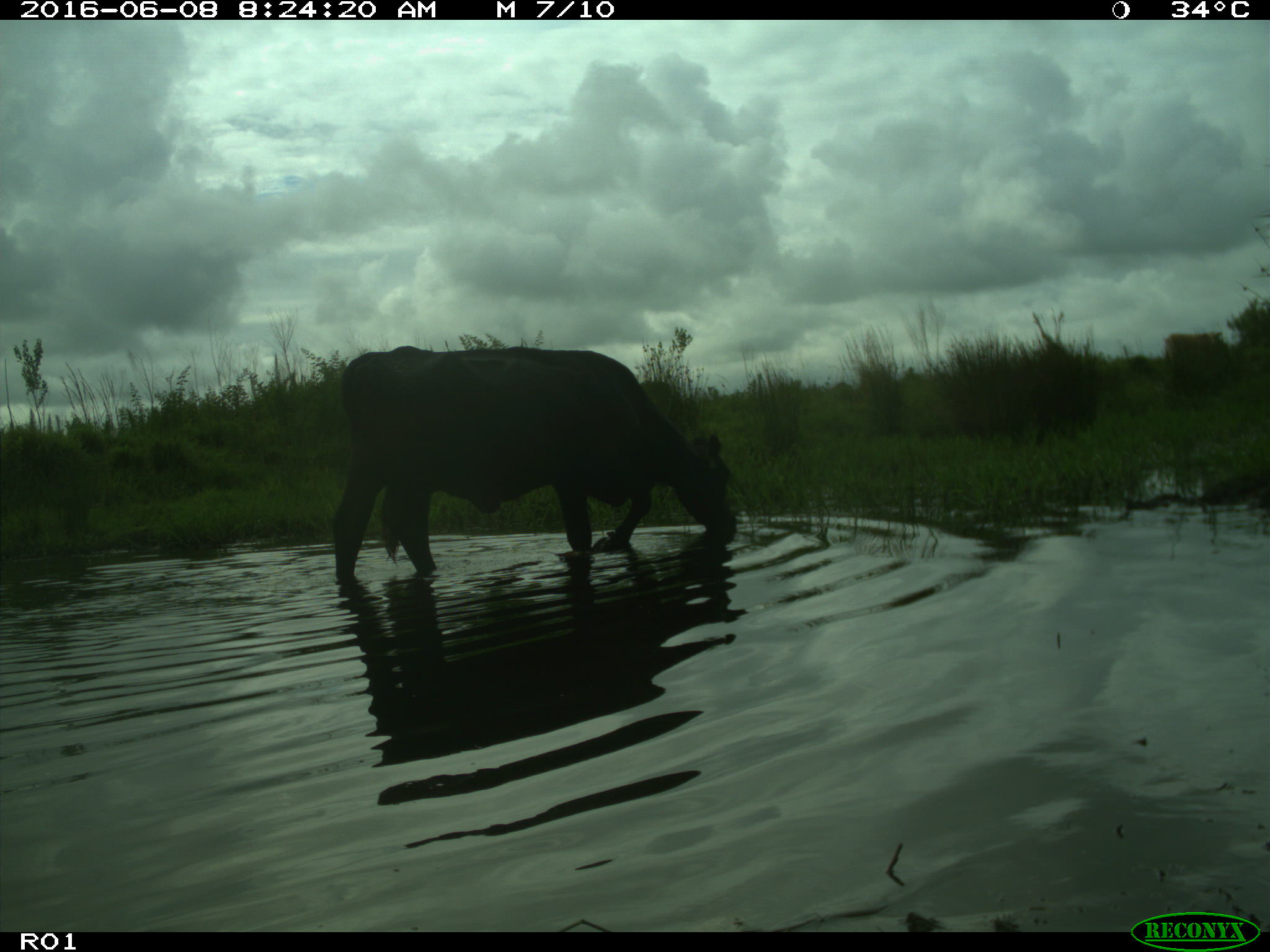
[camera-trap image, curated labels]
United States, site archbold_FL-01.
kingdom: Animalia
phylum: Chordata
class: Mammalia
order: Artiodactyla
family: Bovidae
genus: Bos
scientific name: Bos taurus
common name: domestic cow